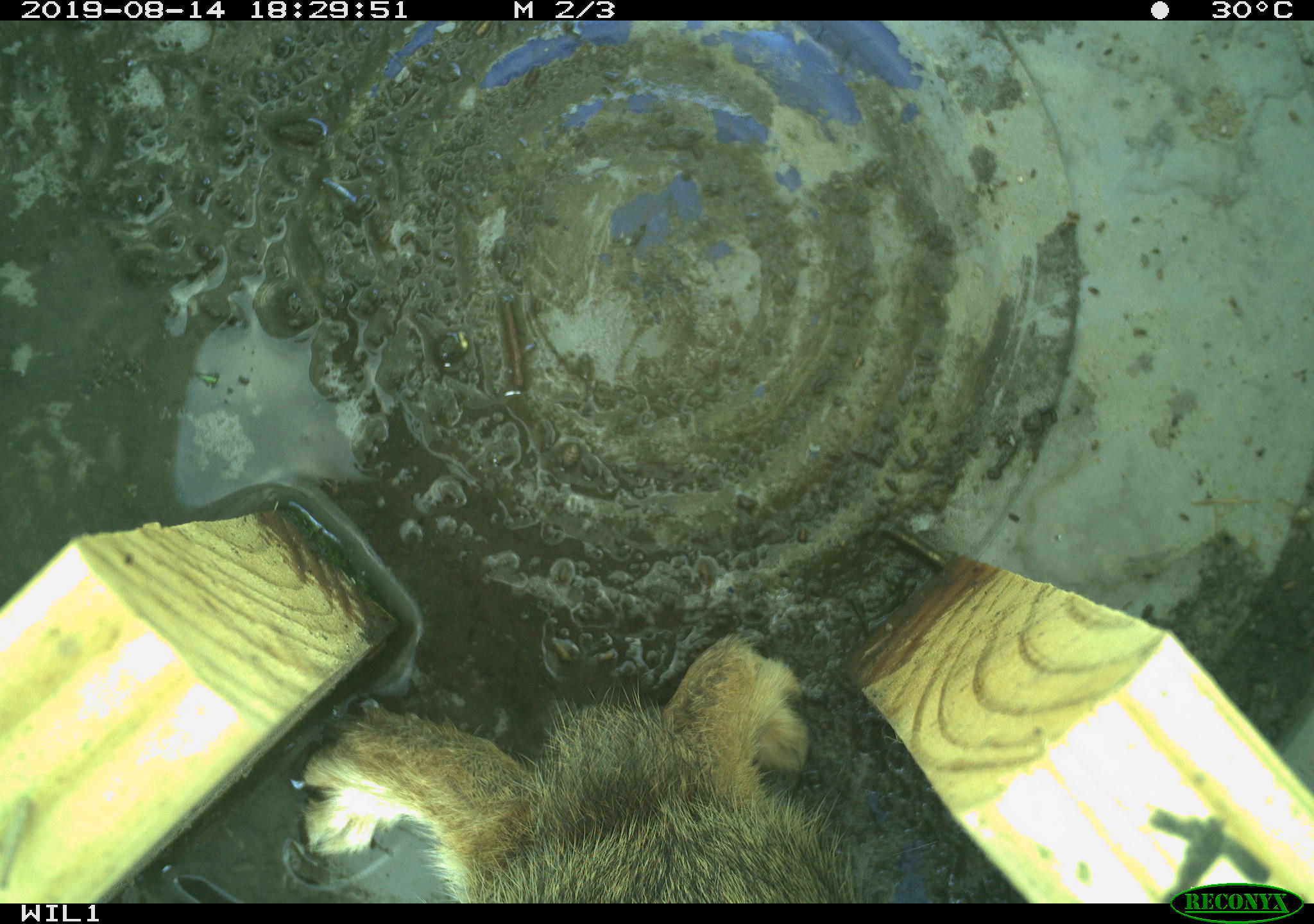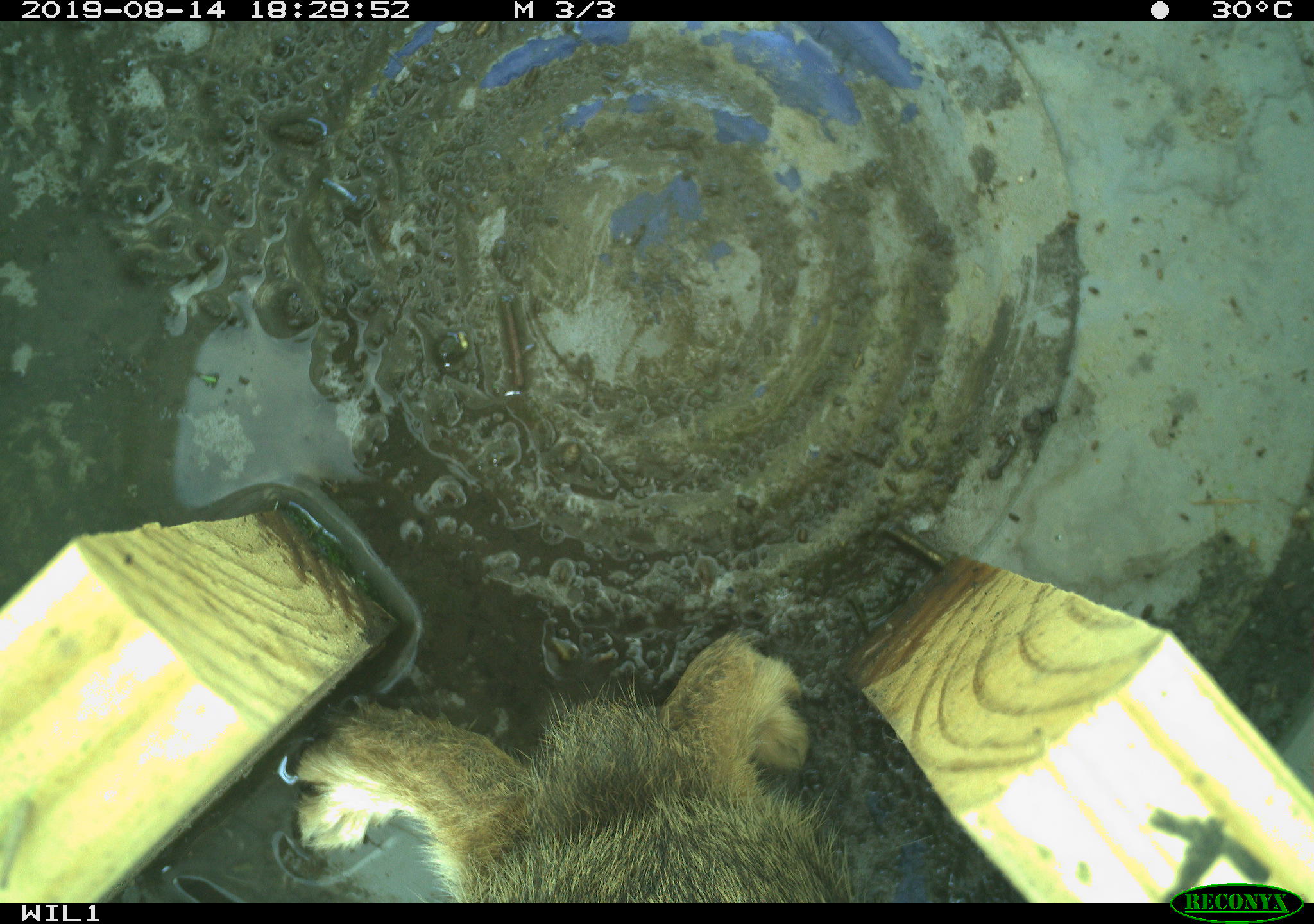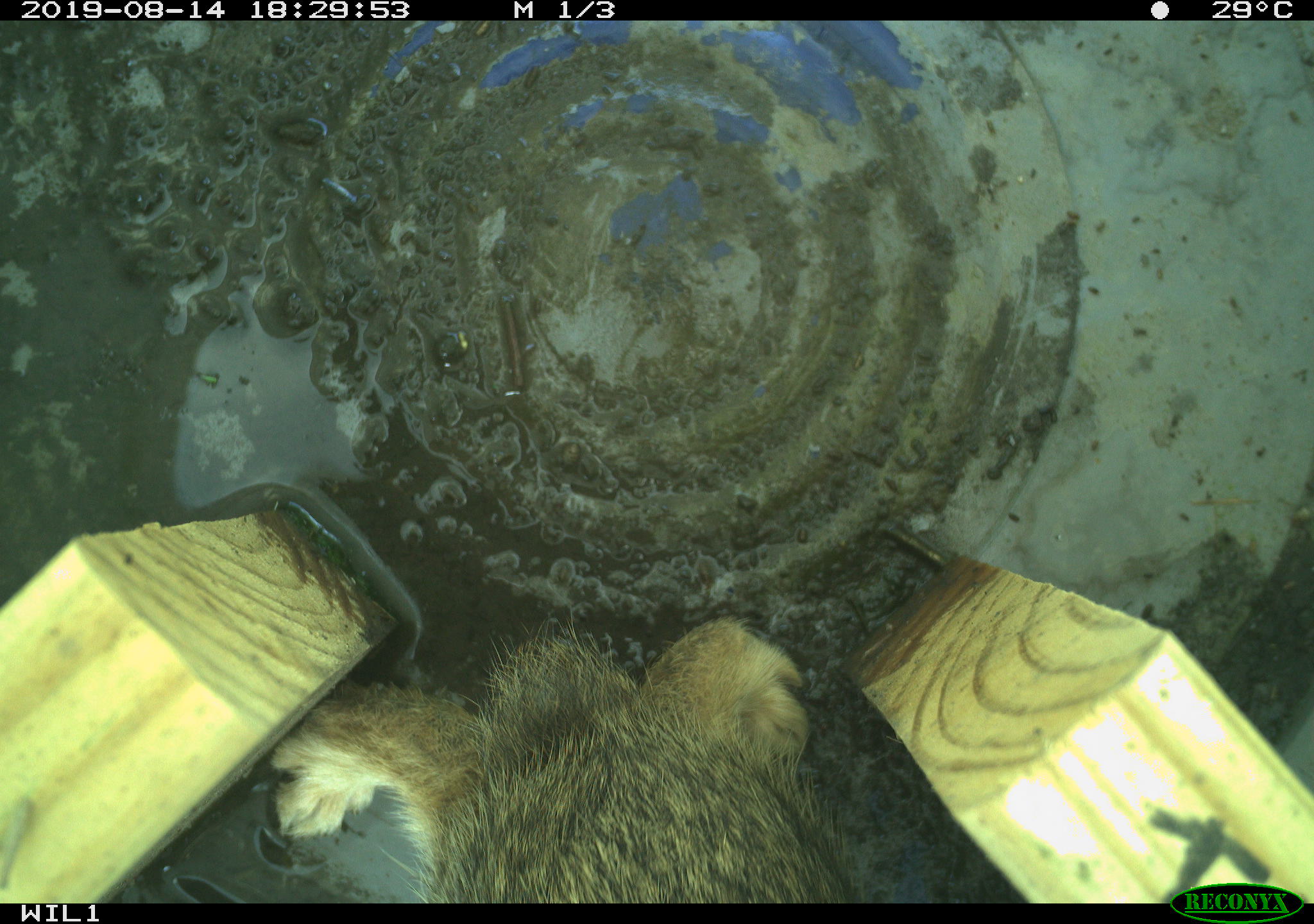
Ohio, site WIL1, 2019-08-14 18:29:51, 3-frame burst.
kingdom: Animalia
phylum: Chordata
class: Mammalia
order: Lagomorpha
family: Leporidae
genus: Sylvilagus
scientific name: Sylvilagus floridanus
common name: eastern cottontail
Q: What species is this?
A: Eastern cottontail (Sylvilagus floridanus).